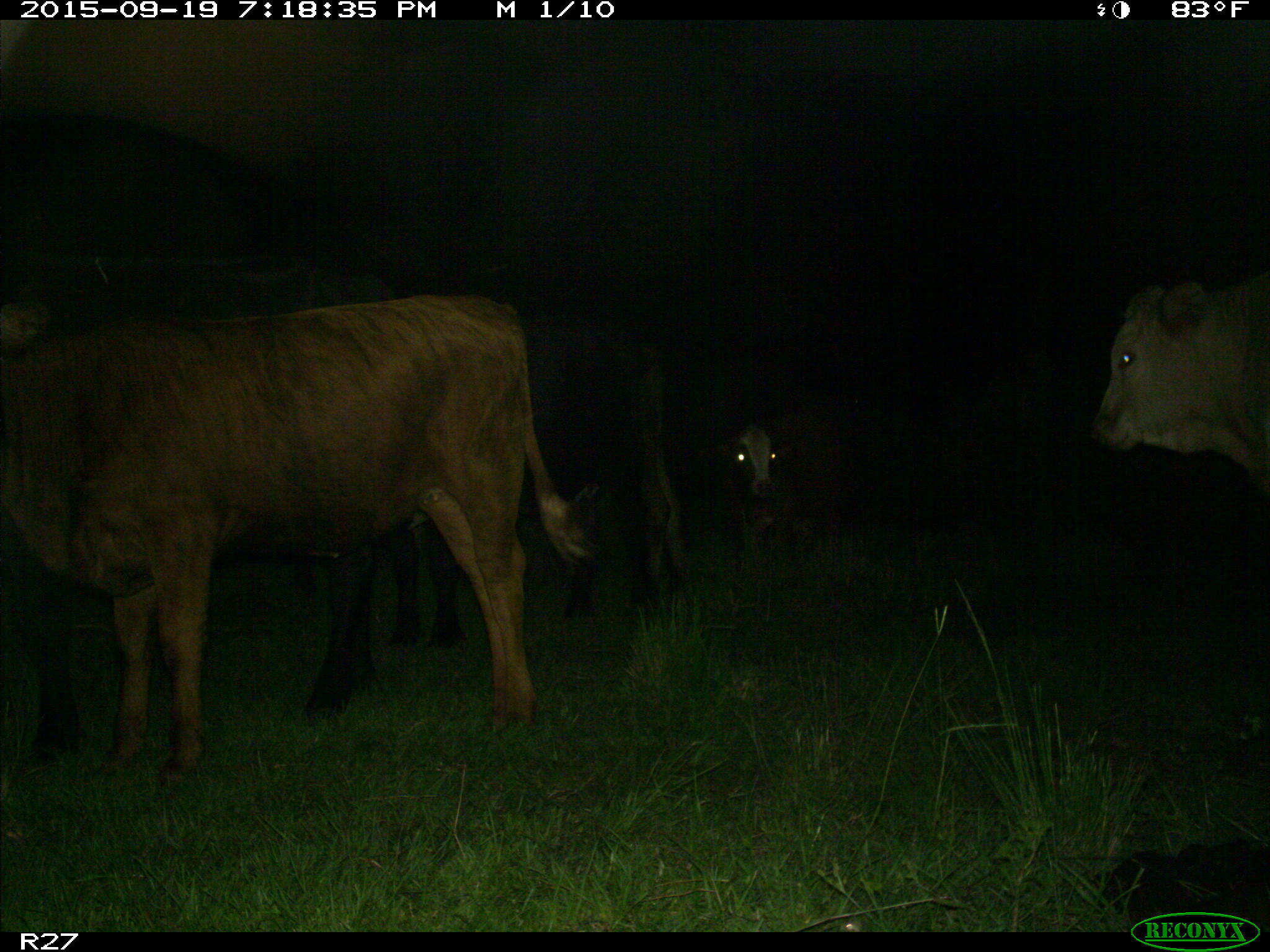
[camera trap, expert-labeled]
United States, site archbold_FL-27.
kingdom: Animalia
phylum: Chordata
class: Mammalia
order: Artiodactyla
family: Bovidae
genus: Bos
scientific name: Bos taurus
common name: domestic cow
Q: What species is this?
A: Bos taurus (domestic cow).